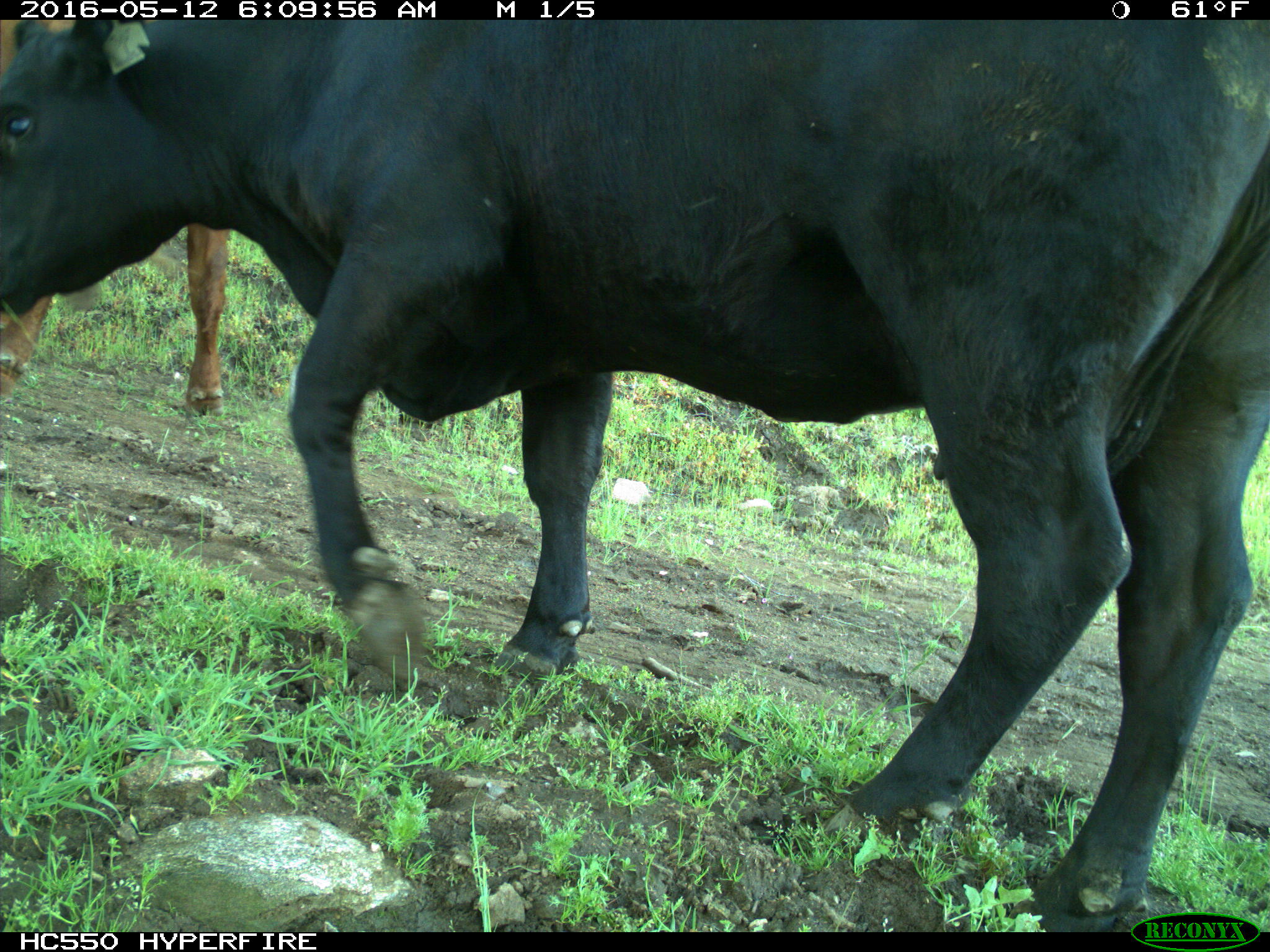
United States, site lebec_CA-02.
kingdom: Animalia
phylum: Chordata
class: Mammalia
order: Artiodactyla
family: Bovidae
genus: Bos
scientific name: Bos taurus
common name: domestic cow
Bos taurus (domestic cow).